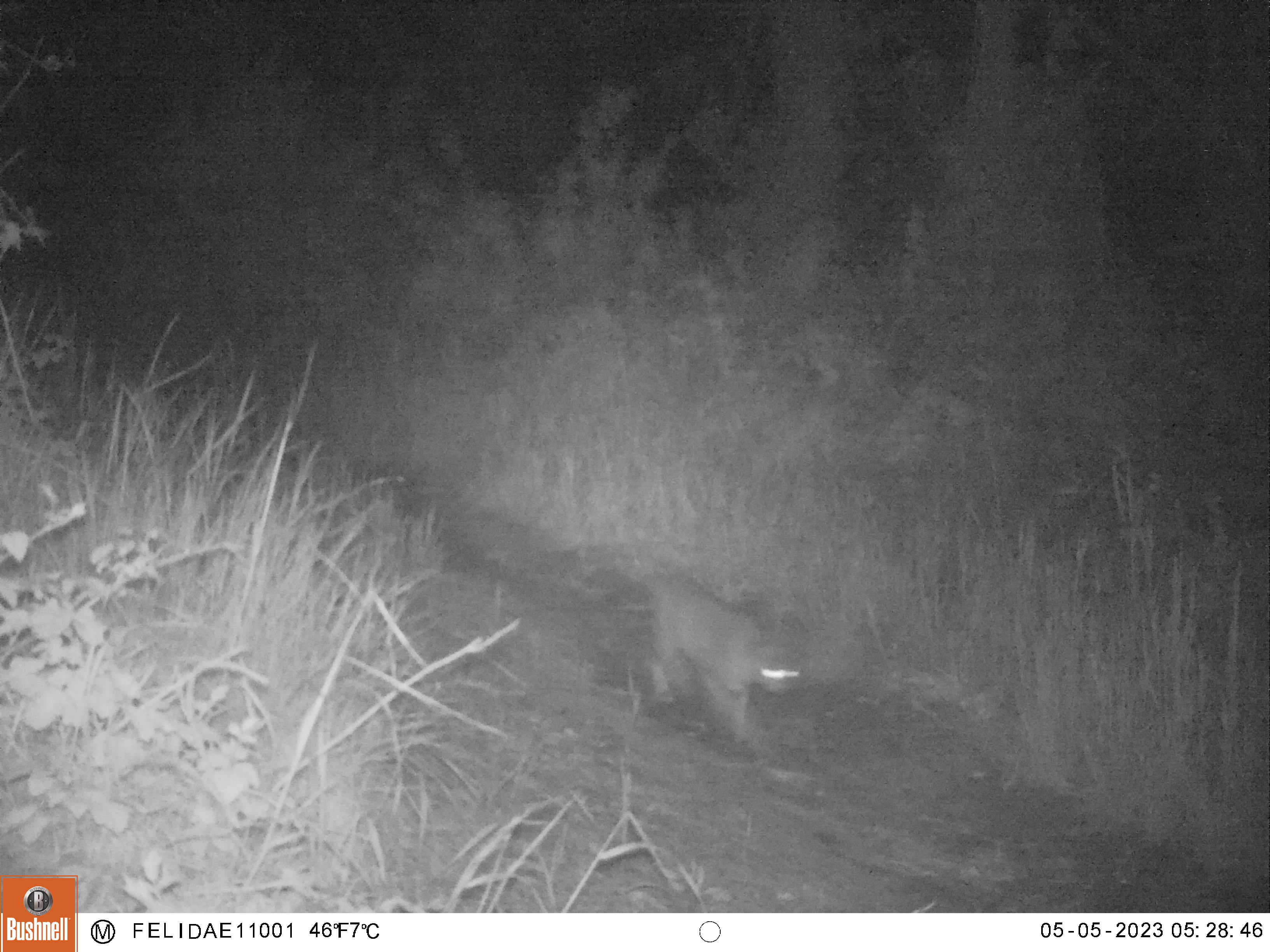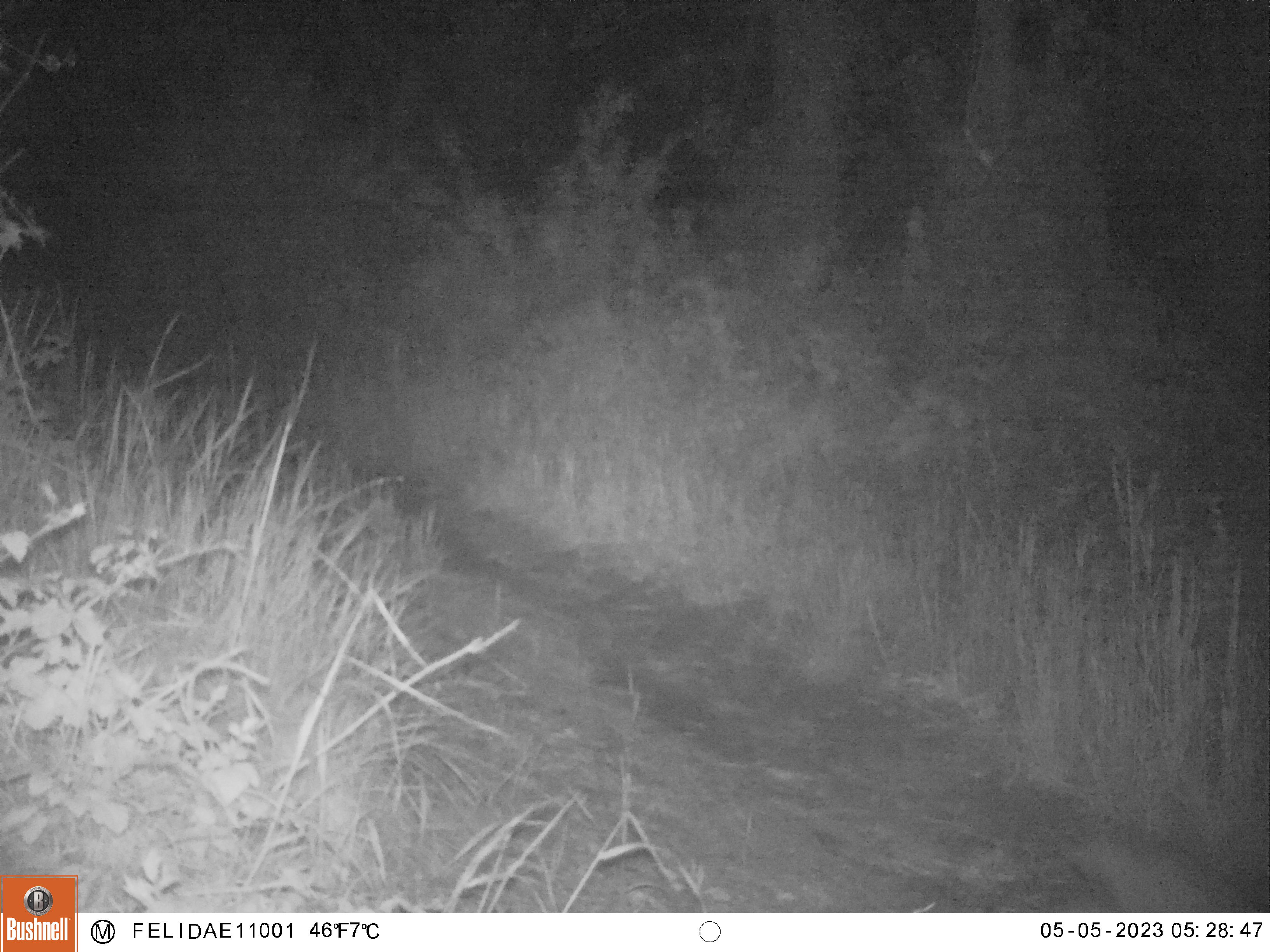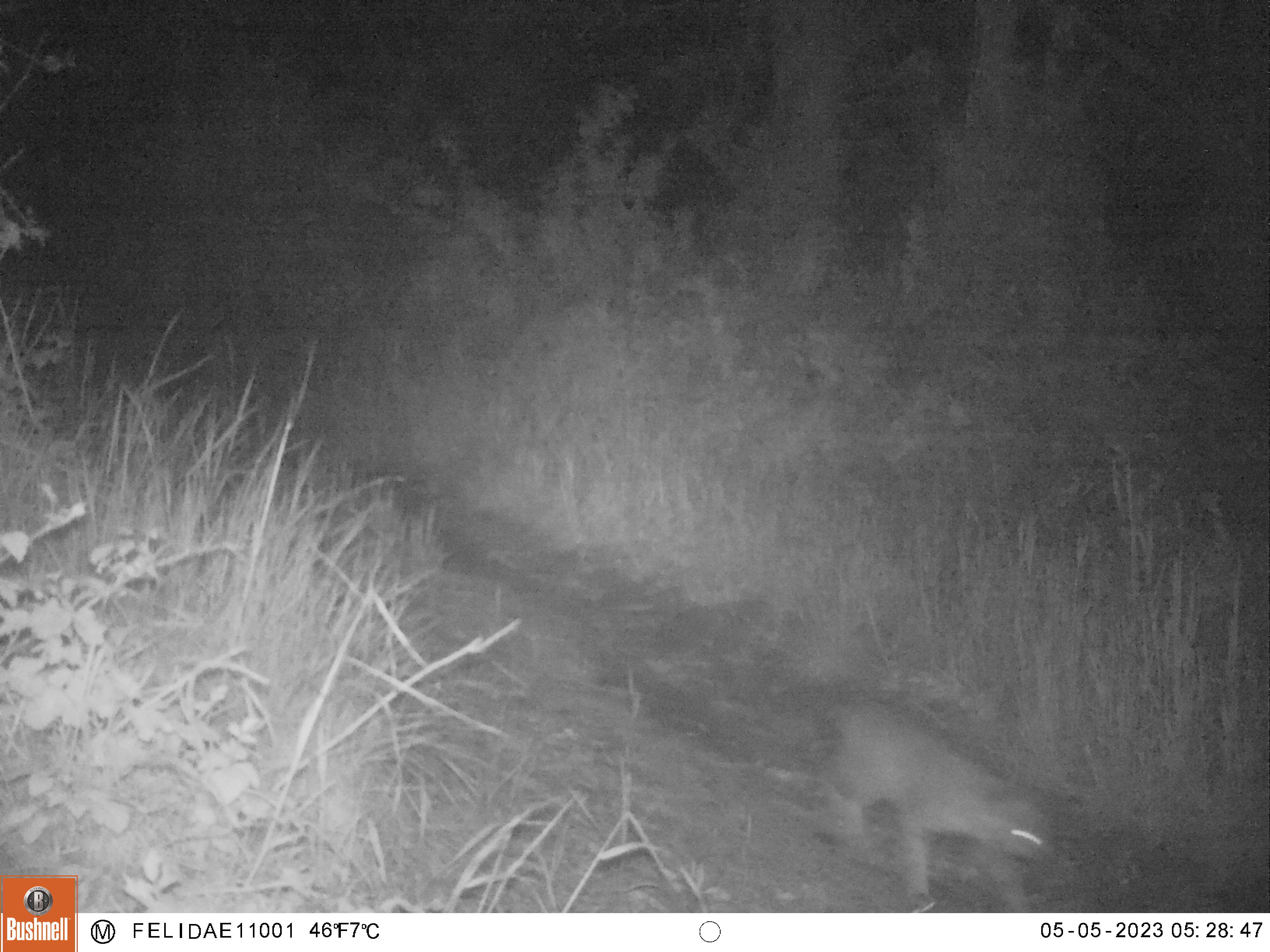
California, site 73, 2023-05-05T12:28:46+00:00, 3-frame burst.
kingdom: Animalia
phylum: Chordata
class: Mammalia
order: Carnivora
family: Felidae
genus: Lynx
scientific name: Lynx rufus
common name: bobcat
Bobcat (Lynx rufus).